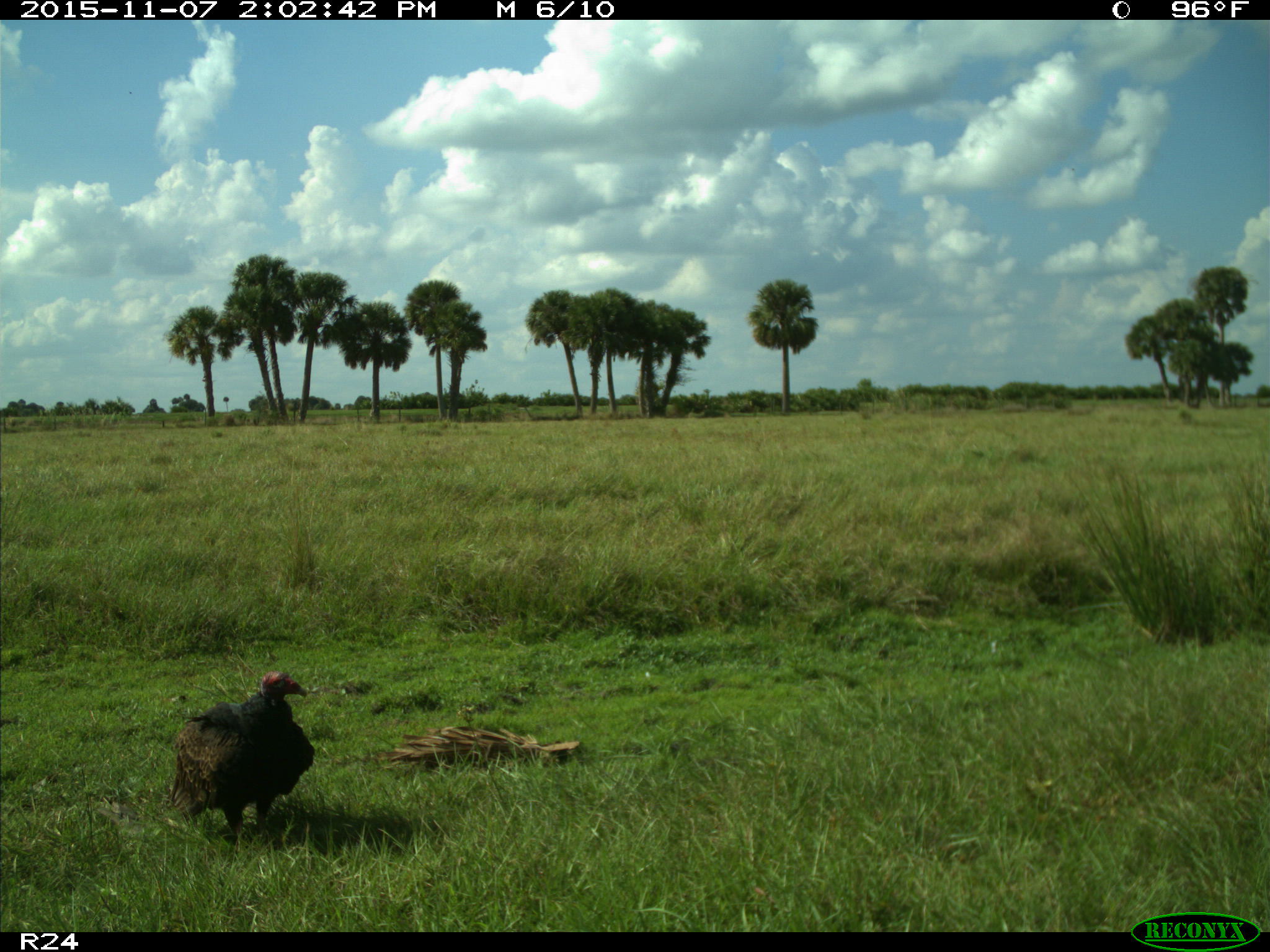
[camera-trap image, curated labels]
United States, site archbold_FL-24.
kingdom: Animalia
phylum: Chordata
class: Aves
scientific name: Aves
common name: birds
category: unidentified bird